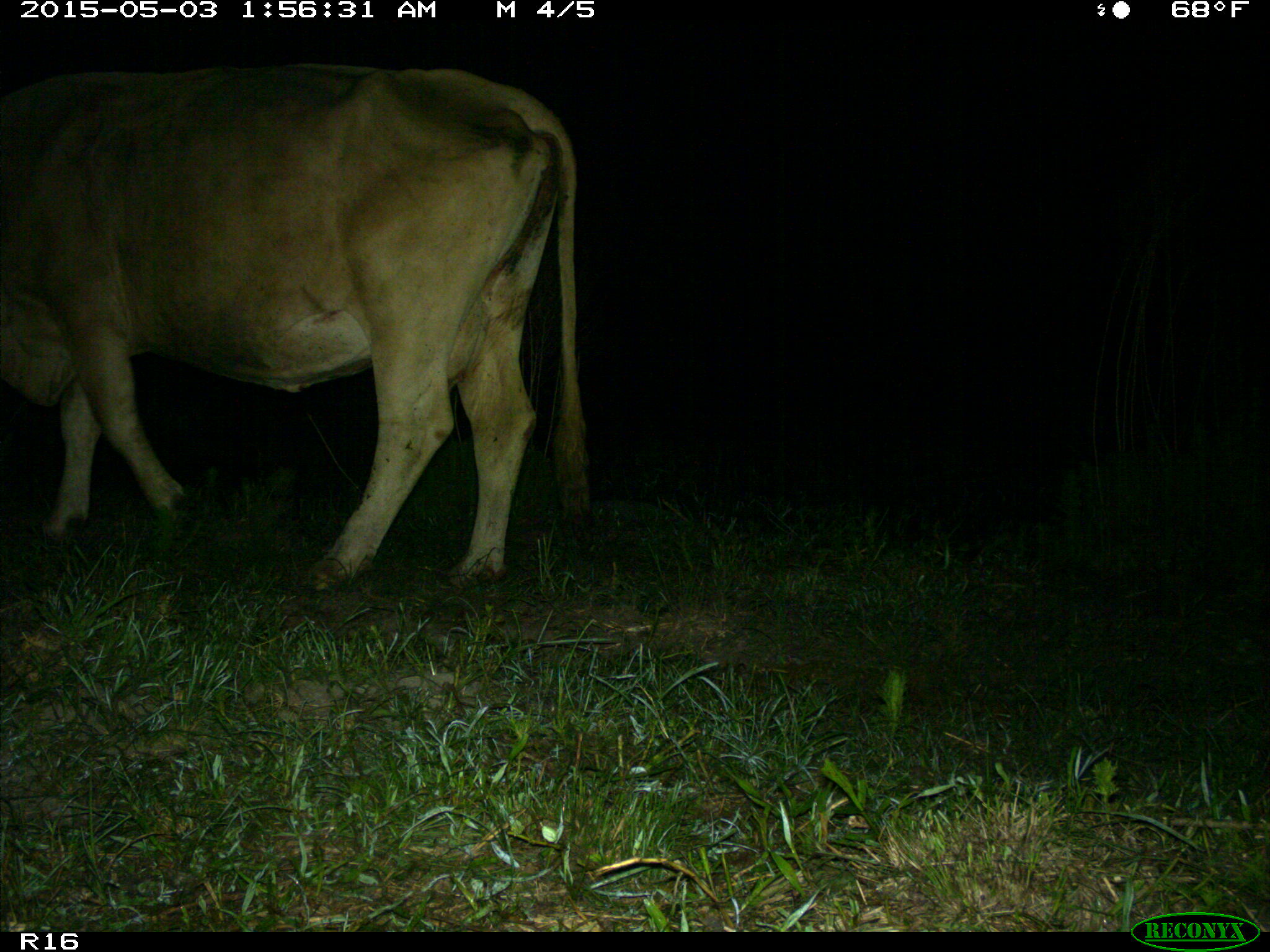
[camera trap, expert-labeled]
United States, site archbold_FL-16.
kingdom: Animalia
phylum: Chordata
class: Mammalia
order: Artiodactyla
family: Bovidae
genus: Bos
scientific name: Bos taurus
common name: domestic cow